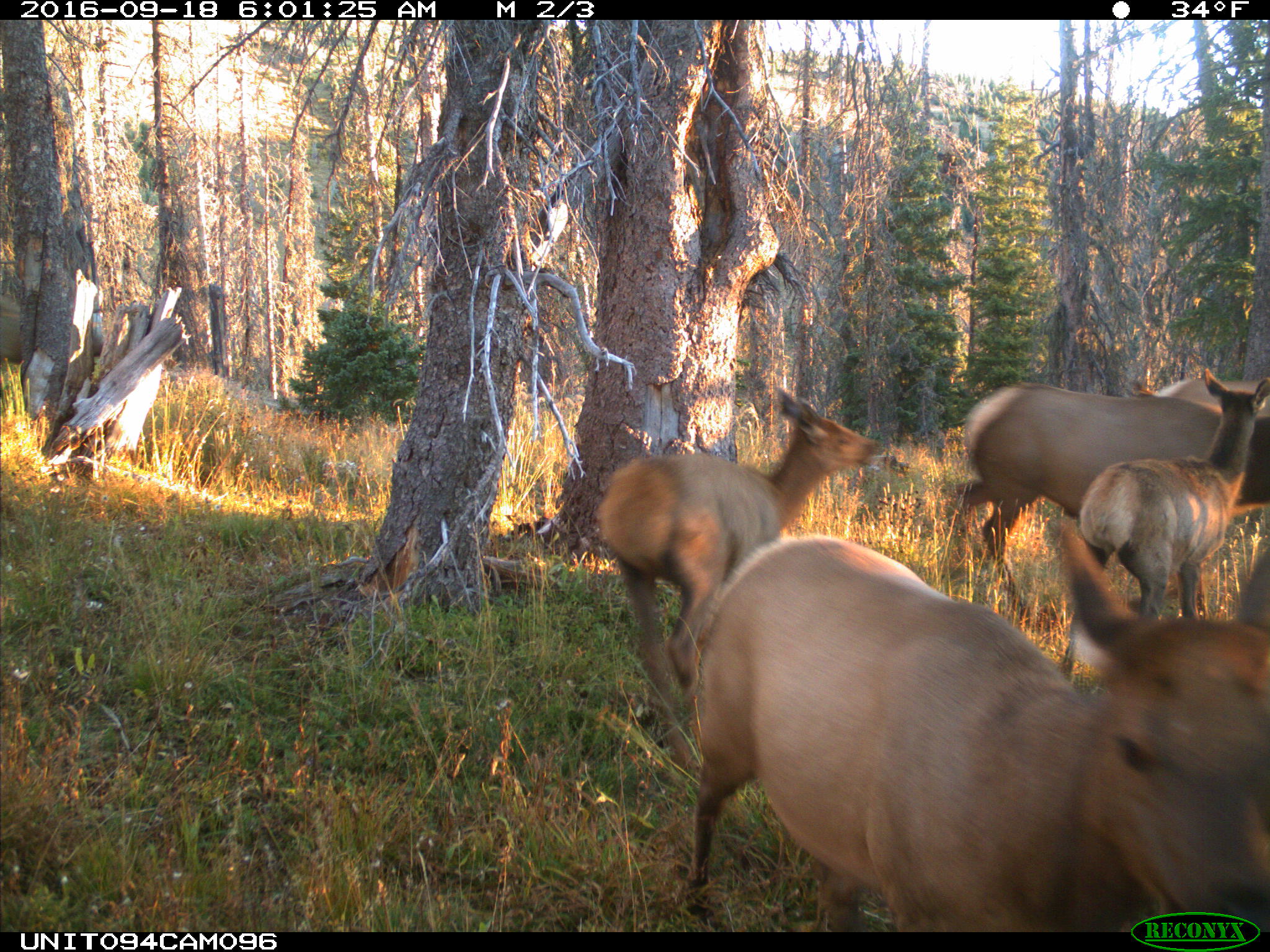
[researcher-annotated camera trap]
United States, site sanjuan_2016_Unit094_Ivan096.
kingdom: Animalia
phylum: Chordata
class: Mammalia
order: Artiodactyla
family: Cervidae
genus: Cervus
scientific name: Cervus elaphus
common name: red deer